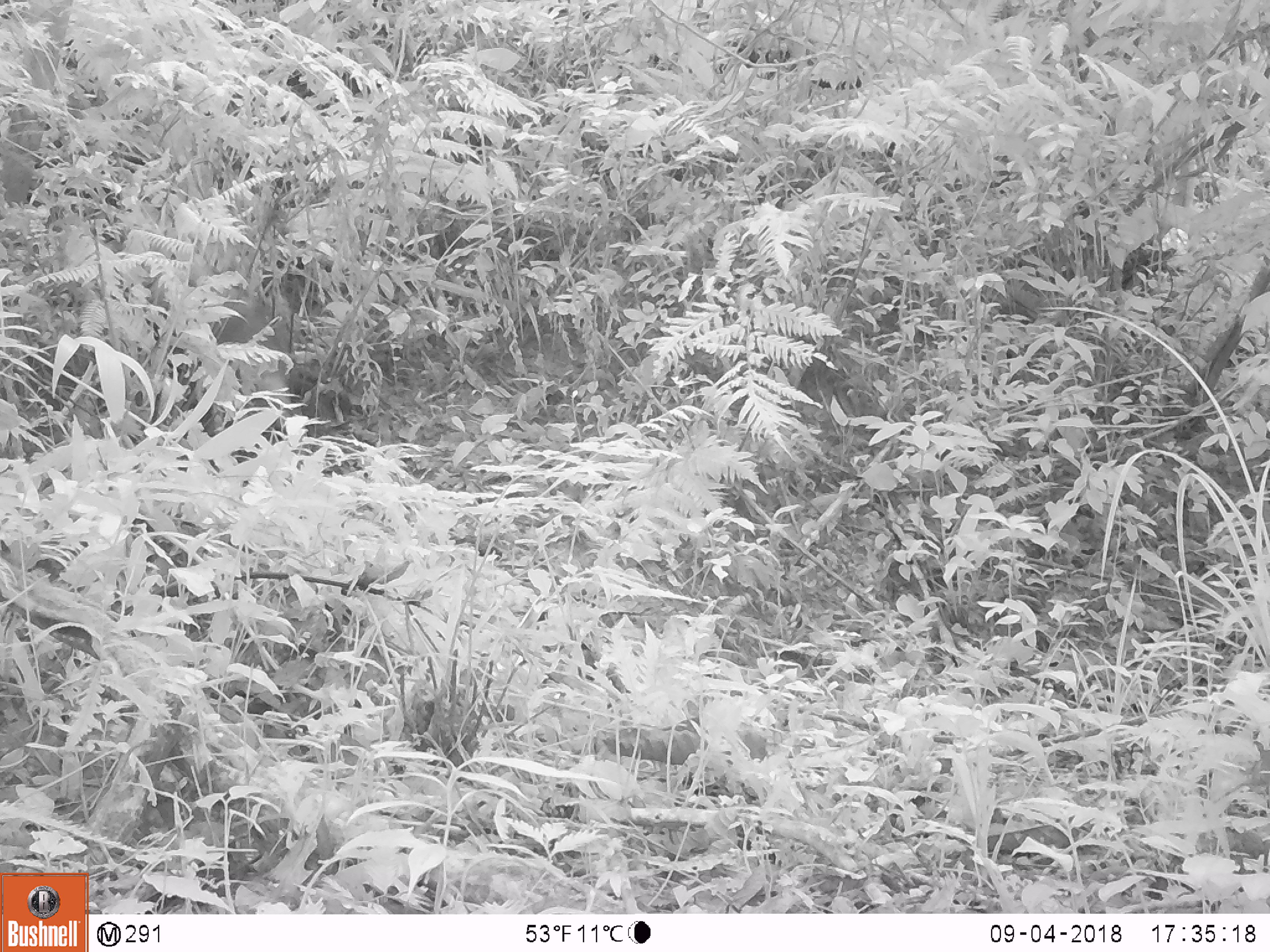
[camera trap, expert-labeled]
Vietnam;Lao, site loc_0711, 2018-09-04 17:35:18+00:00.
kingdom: Animalia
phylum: Chordata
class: Mammalia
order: Artiodactyla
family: Suidae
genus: Sus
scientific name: Sus scrofa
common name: eurasian wild pig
Eurasian wild pig (Sus scrofa). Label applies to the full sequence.